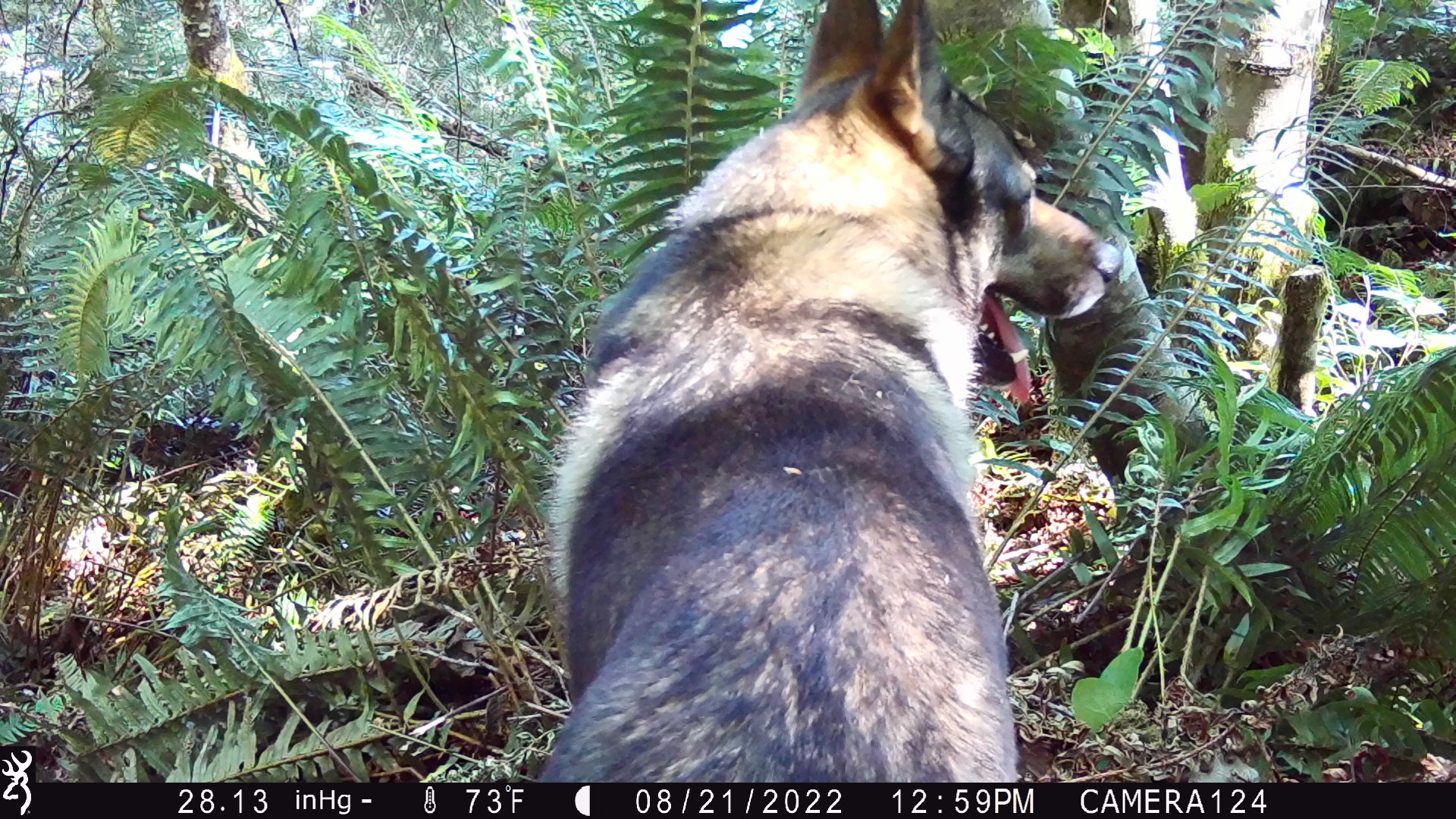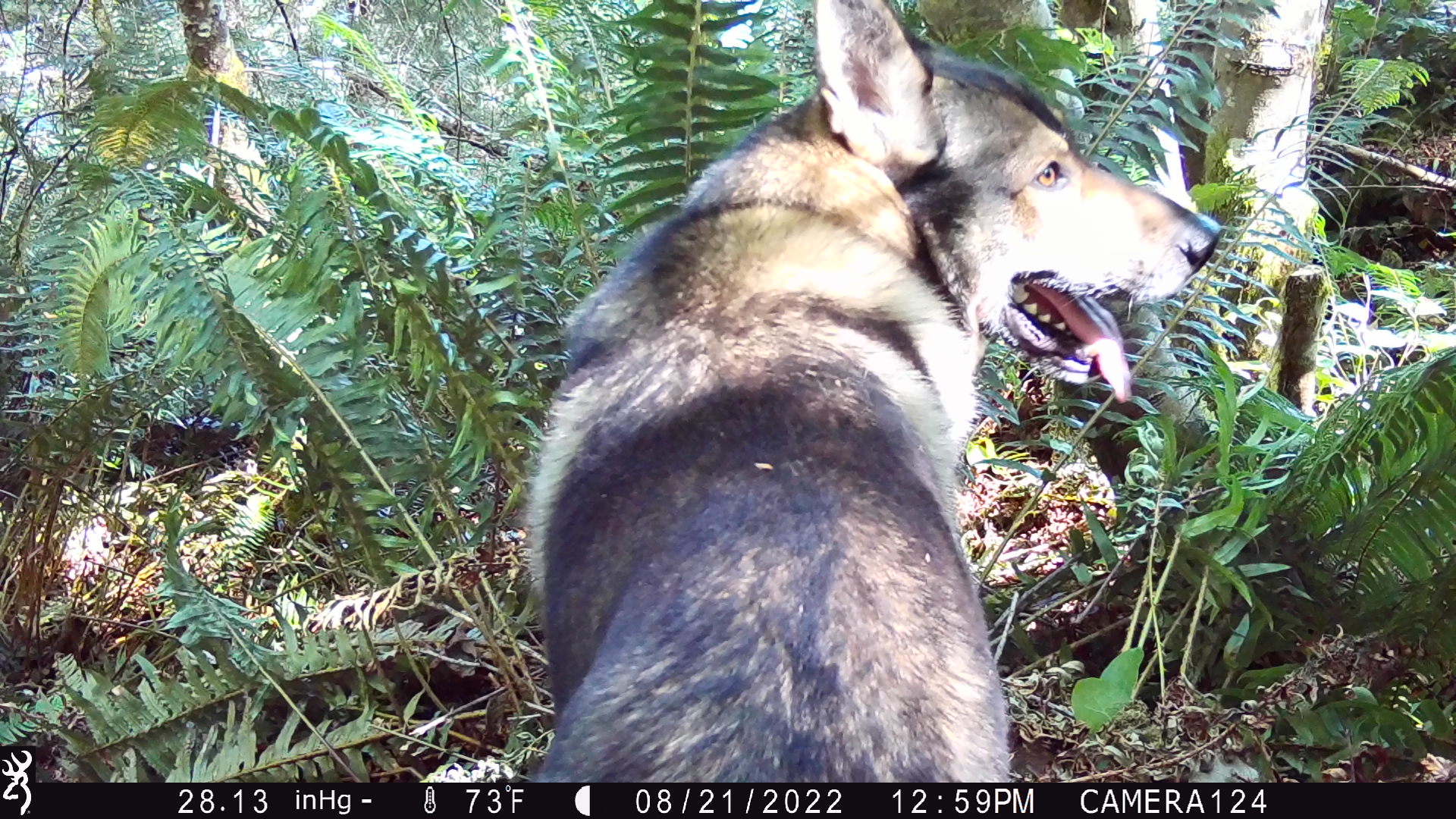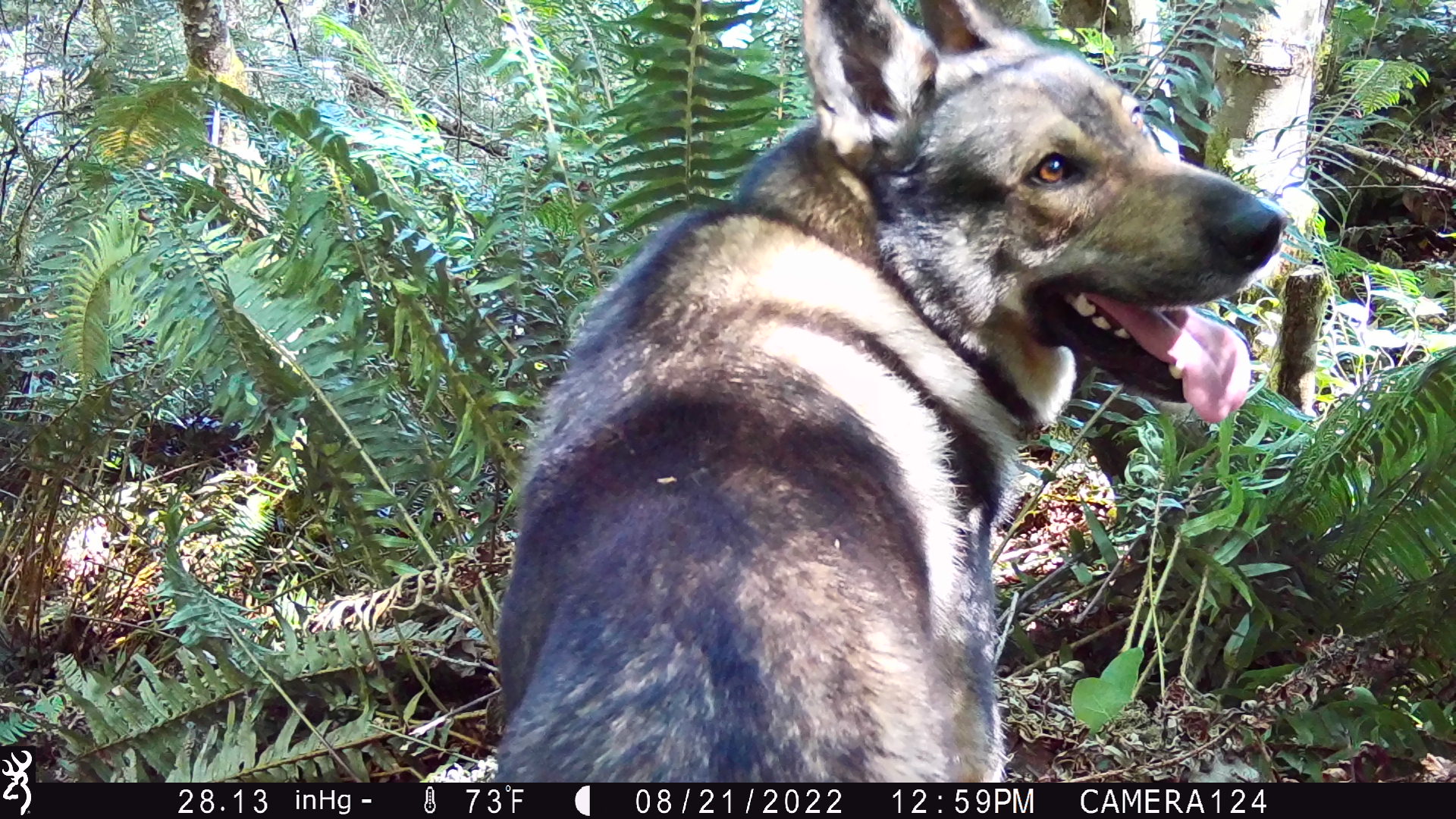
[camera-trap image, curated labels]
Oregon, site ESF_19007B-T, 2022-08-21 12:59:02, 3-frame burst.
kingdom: Animalia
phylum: Chordata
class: Mammalia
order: Carnivora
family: Canidae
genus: Canis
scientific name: Canis familiaris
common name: domestic dog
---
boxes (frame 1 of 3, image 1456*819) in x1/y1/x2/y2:
domestic dog: 521/1/1131/780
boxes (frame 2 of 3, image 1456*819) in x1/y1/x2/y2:
domestic dog: 516/1/1232/776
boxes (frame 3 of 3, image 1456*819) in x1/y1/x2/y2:
domestic dog: 453/1/1294/780